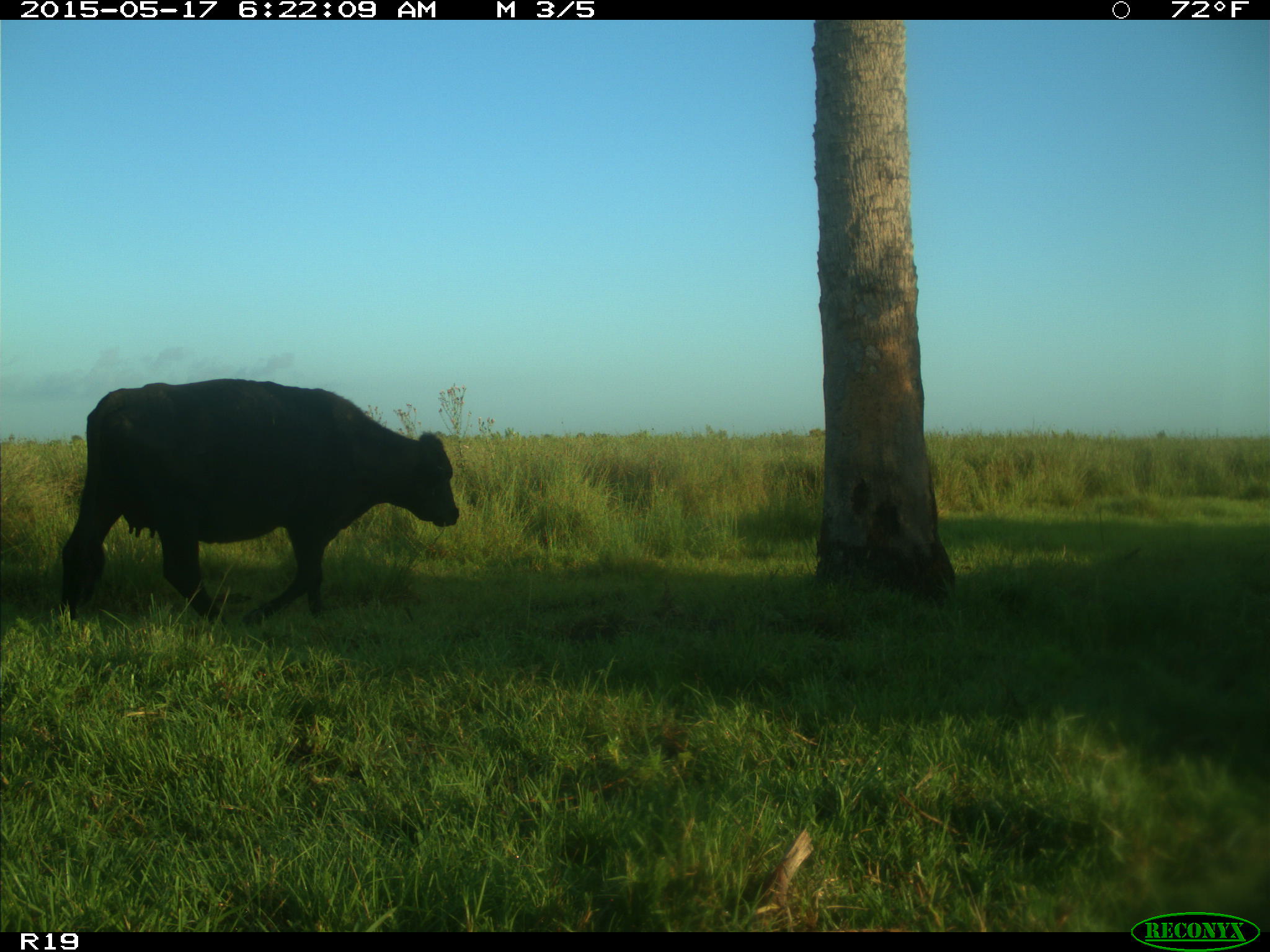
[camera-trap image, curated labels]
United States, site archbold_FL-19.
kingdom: Animalia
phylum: Chordata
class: Mammalia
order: Artiodactyla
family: Bovidae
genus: Bos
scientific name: Bos taurus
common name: domestic cow